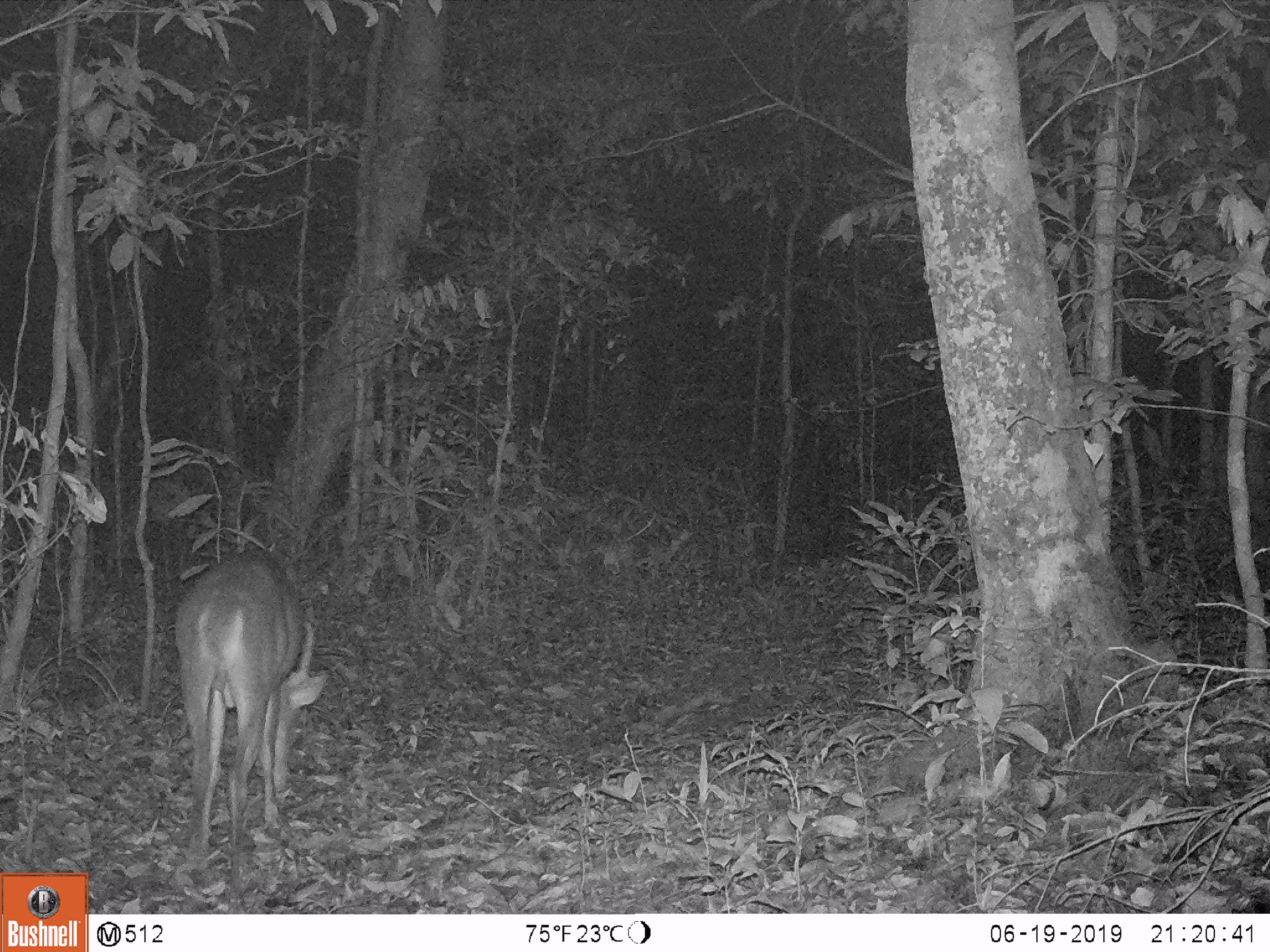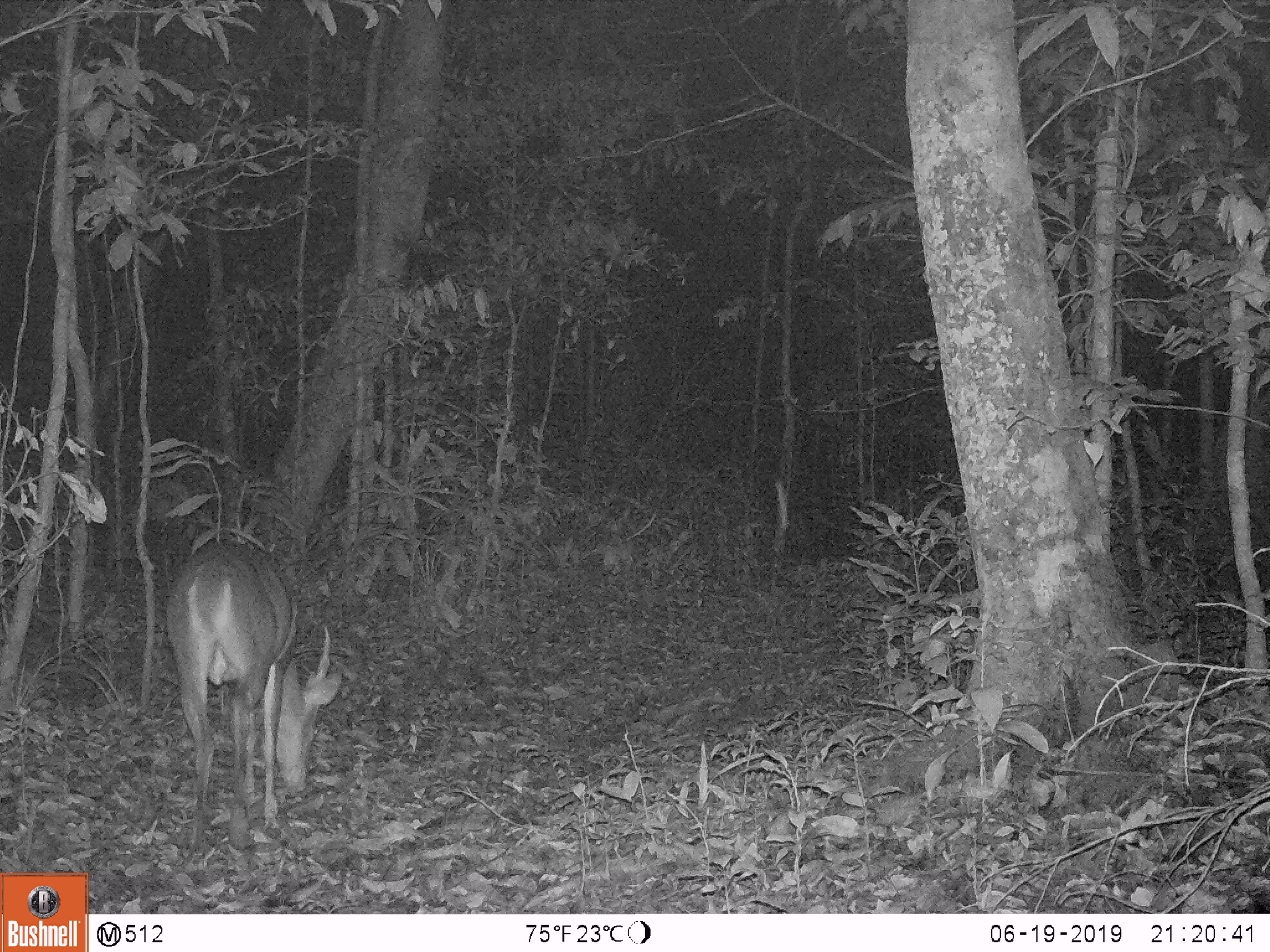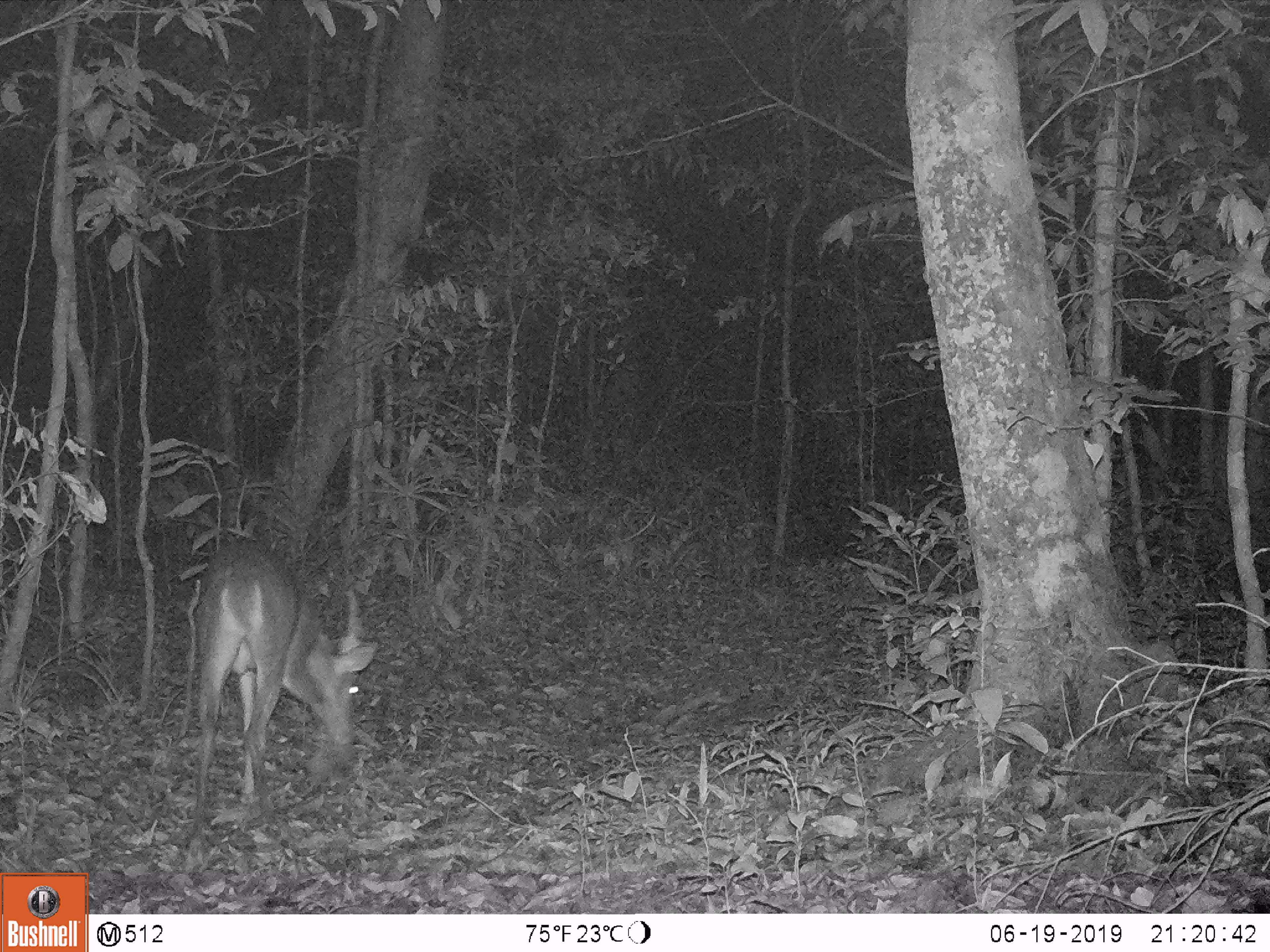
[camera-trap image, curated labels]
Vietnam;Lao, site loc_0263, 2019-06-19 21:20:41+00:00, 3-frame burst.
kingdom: Animalia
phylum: Chordata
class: Mammalia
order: Artiodactyla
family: Cervidae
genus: Muntiacus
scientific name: Muntiacus vuquangensis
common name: large-antlered muntjac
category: large antlered muntjac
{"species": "large antlered muntjac (large-antlered muntjac) (Muntiacus vuquangensis)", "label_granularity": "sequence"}